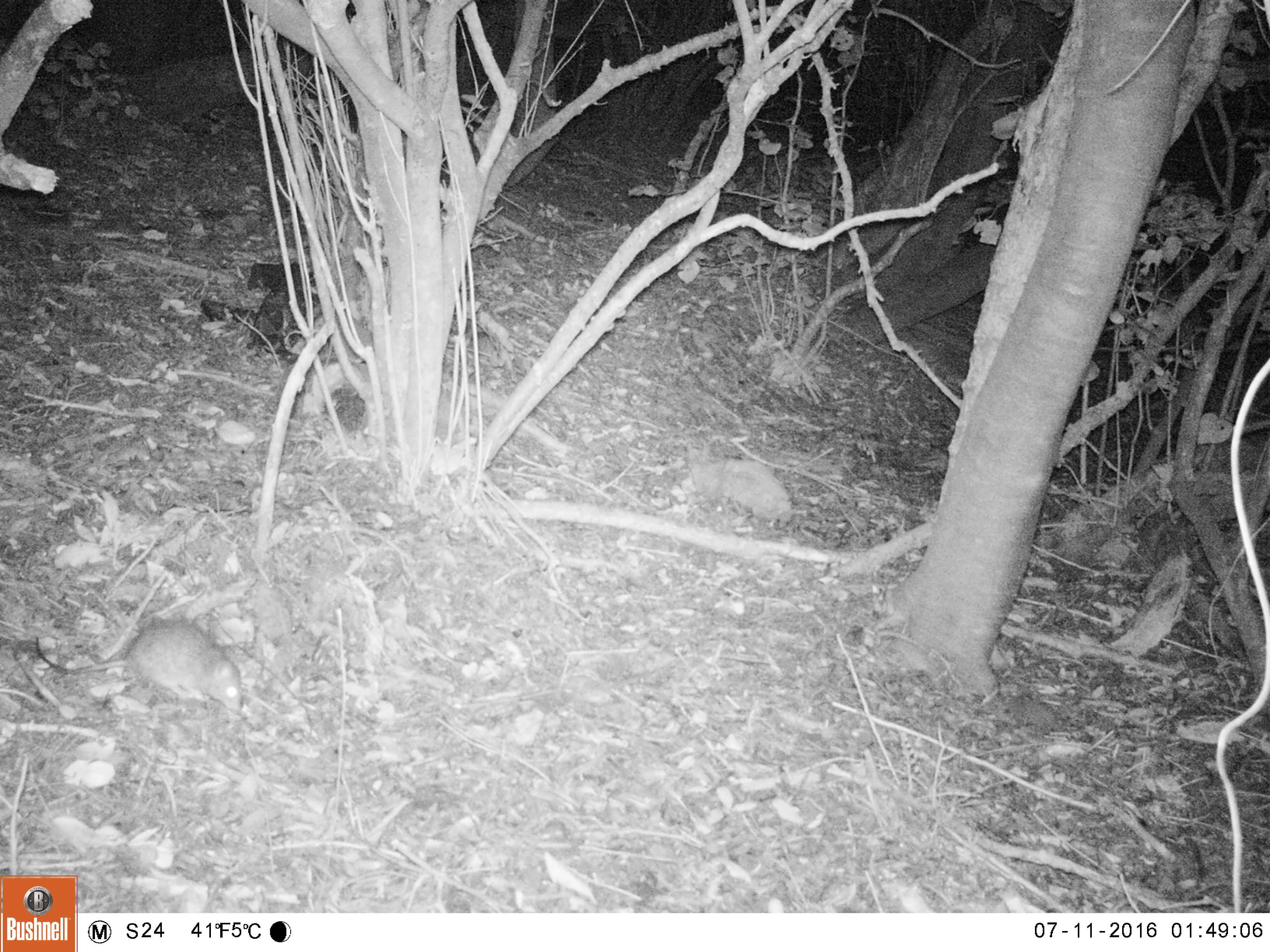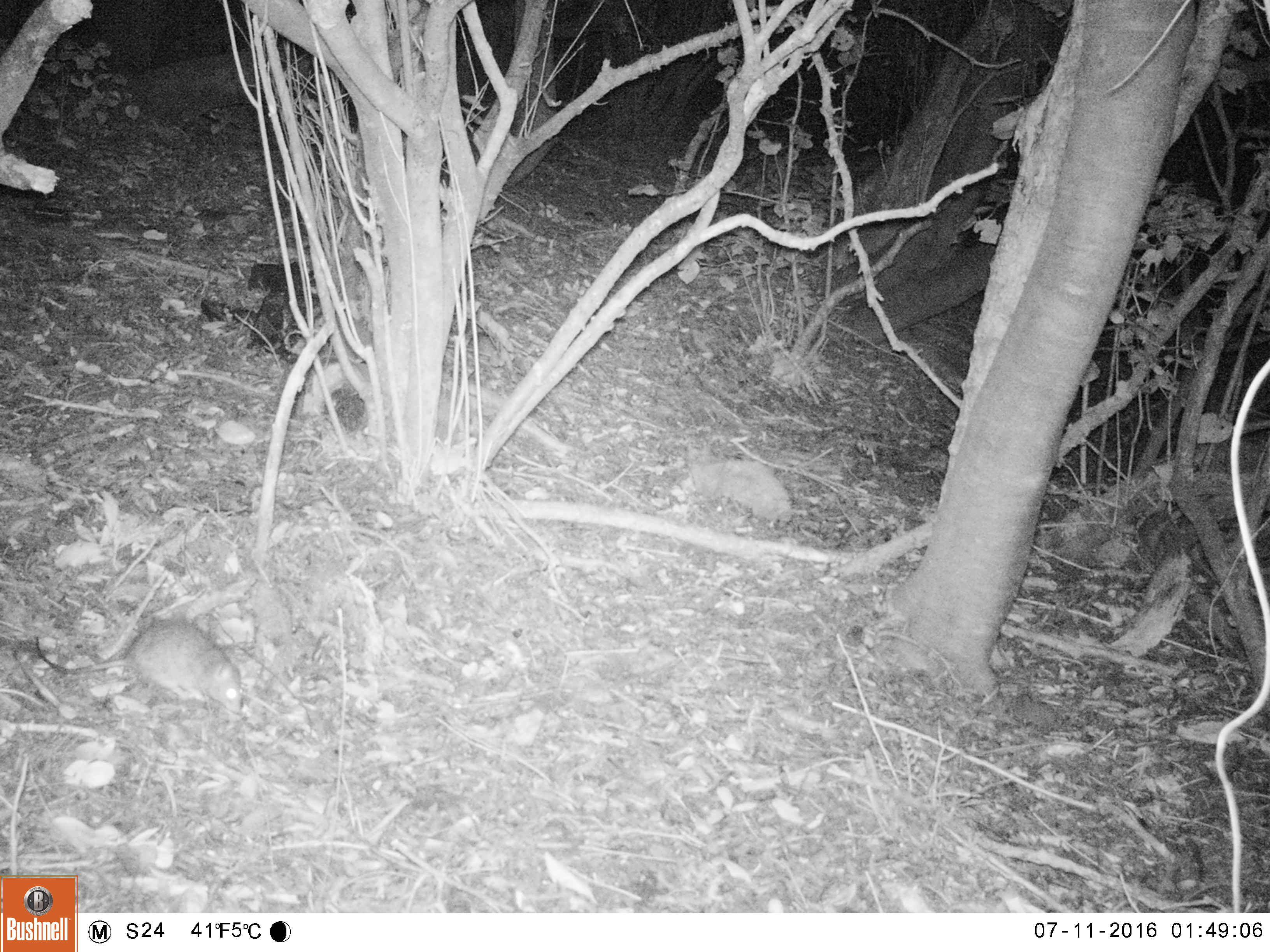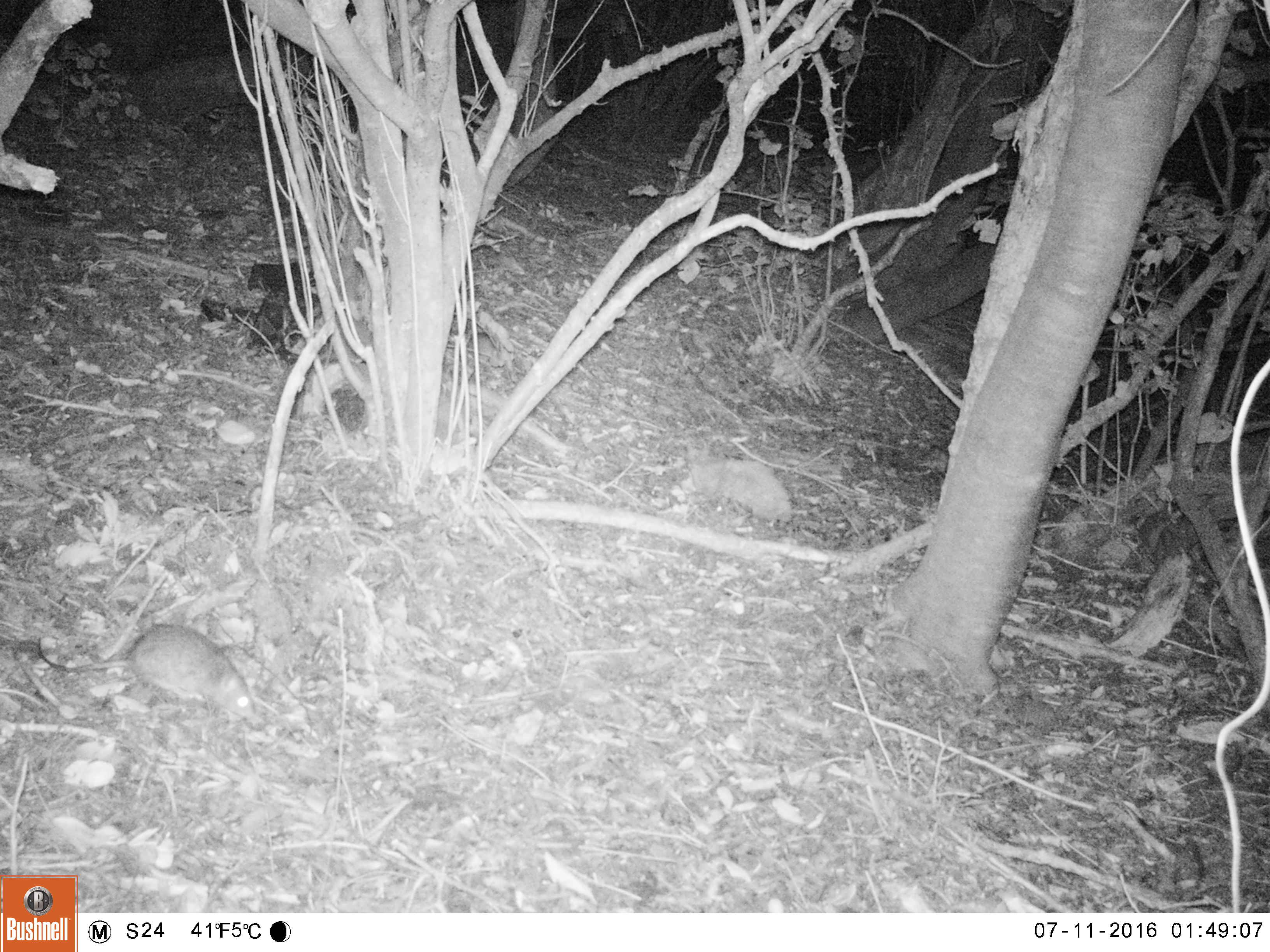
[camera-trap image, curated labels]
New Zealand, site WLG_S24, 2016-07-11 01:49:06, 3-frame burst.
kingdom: Animalia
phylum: Chordata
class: Mammalia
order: Rodentia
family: Muridae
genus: Rattus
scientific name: Rattus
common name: rat